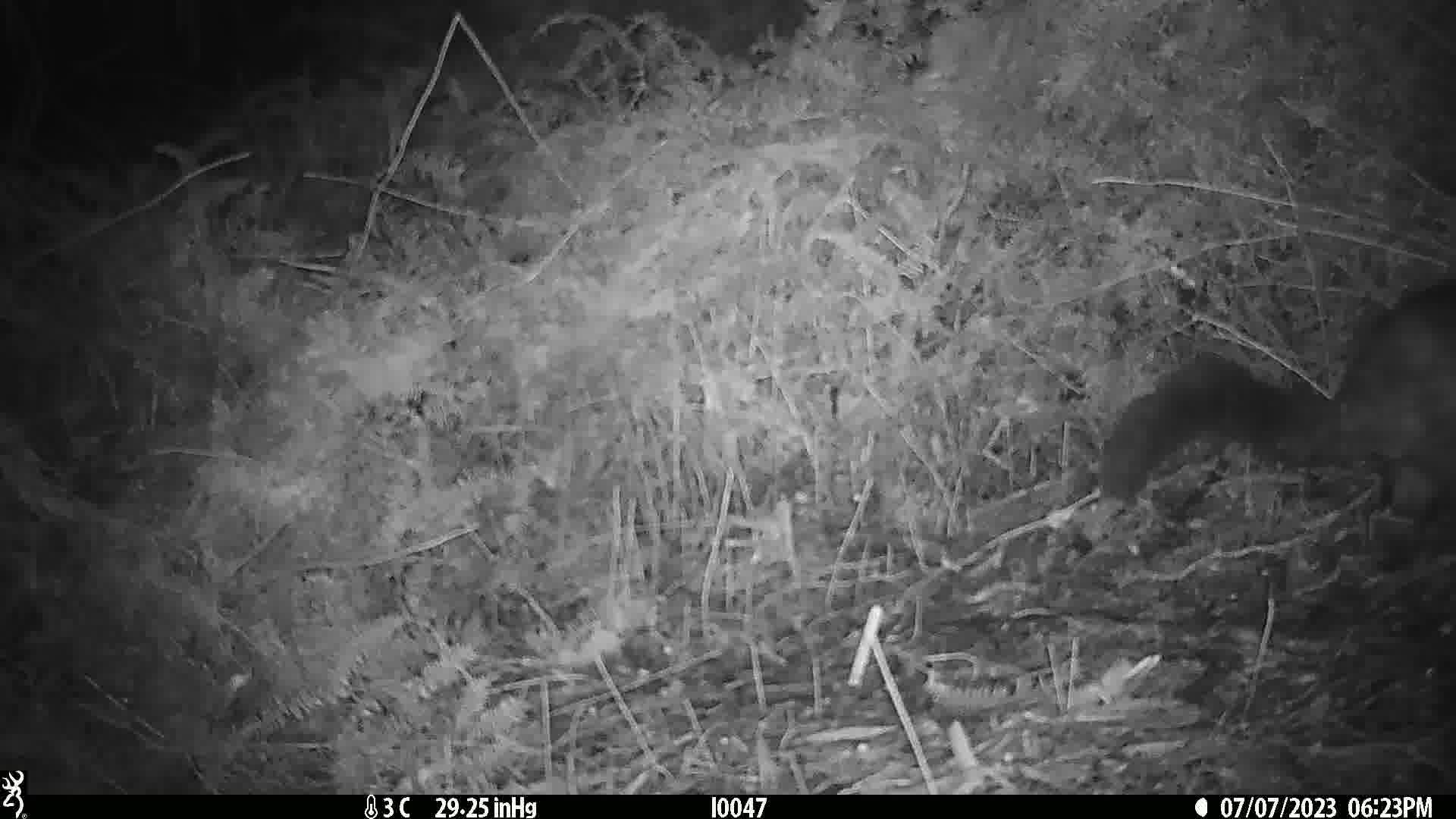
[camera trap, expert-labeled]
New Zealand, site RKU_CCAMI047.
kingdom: Animalia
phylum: Chordata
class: Mammalia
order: Diprotodontia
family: Phalangeridae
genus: Trichosurus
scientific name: Trichosurus vulpecula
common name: common brushtail possum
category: possum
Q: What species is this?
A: Possum (common brushtail possum) (Trichosurus vulpecula).